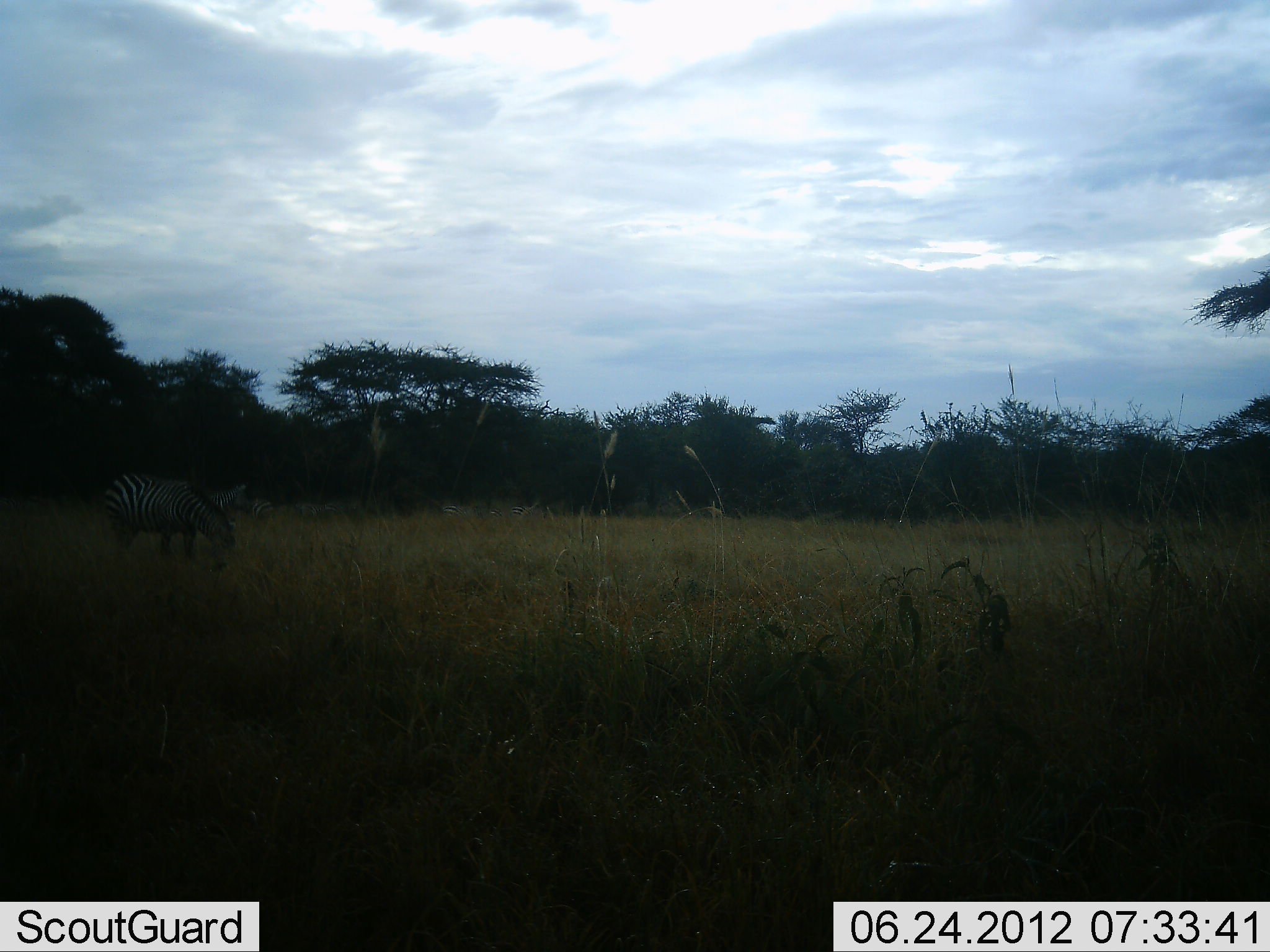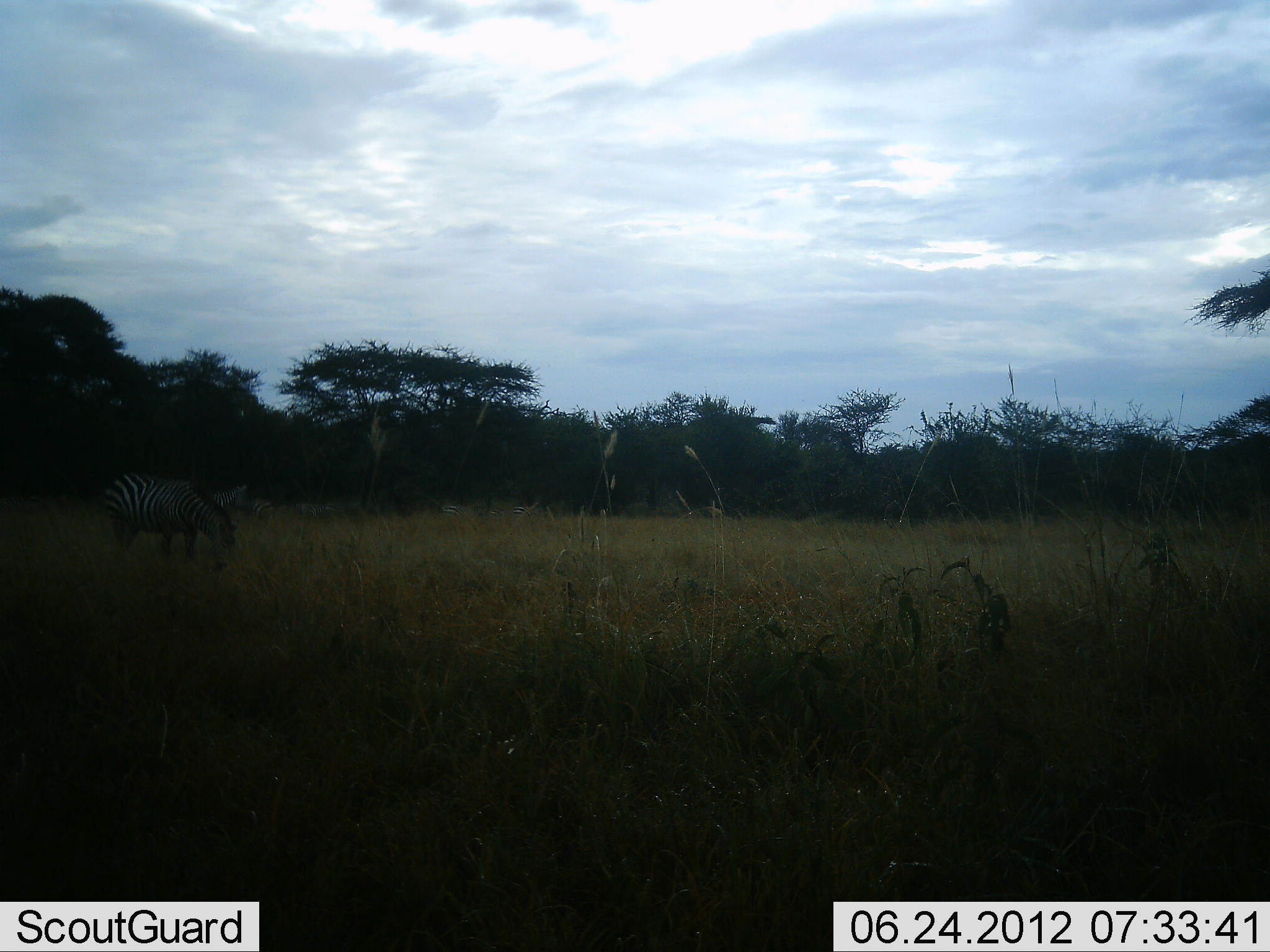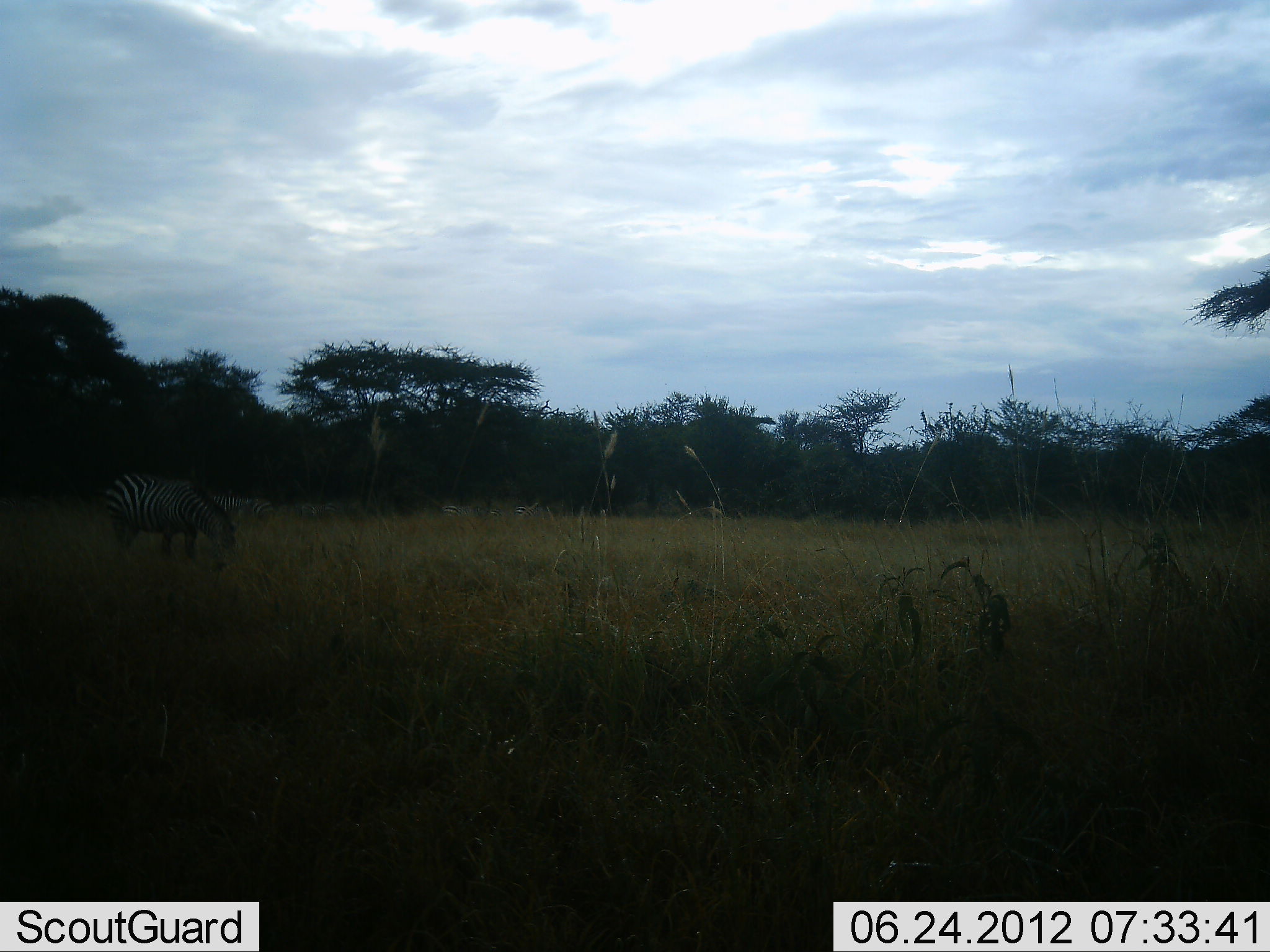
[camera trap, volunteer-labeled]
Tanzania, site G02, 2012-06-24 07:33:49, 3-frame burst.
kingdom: Animalia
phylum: Chordata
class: Mammalia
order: Perissodactyla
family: Equidae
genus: Equus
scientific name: Equus quagga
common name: plains zebra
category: zebra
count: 2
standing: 30%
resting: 0%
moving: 0%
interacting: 0%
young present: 0%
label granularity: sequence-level